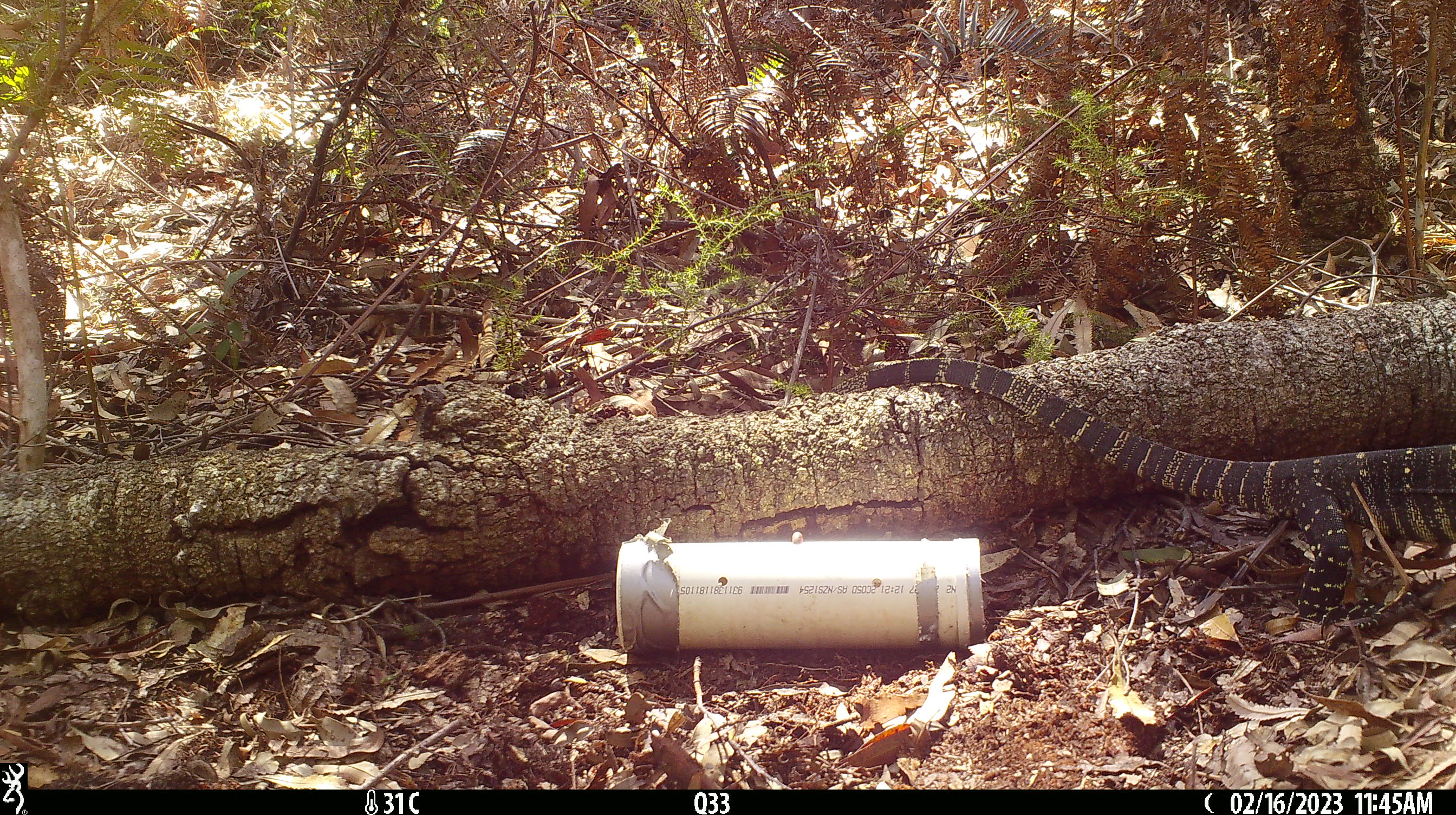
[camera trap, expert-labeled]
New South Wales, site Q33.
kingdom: Animalia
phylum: Chordata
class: Reptilia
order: Squamata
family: Varanidae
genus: Varanus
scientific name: Varanus varius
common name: lace monitor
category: goanna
Goanna (lace monitor) (Varanus varius).